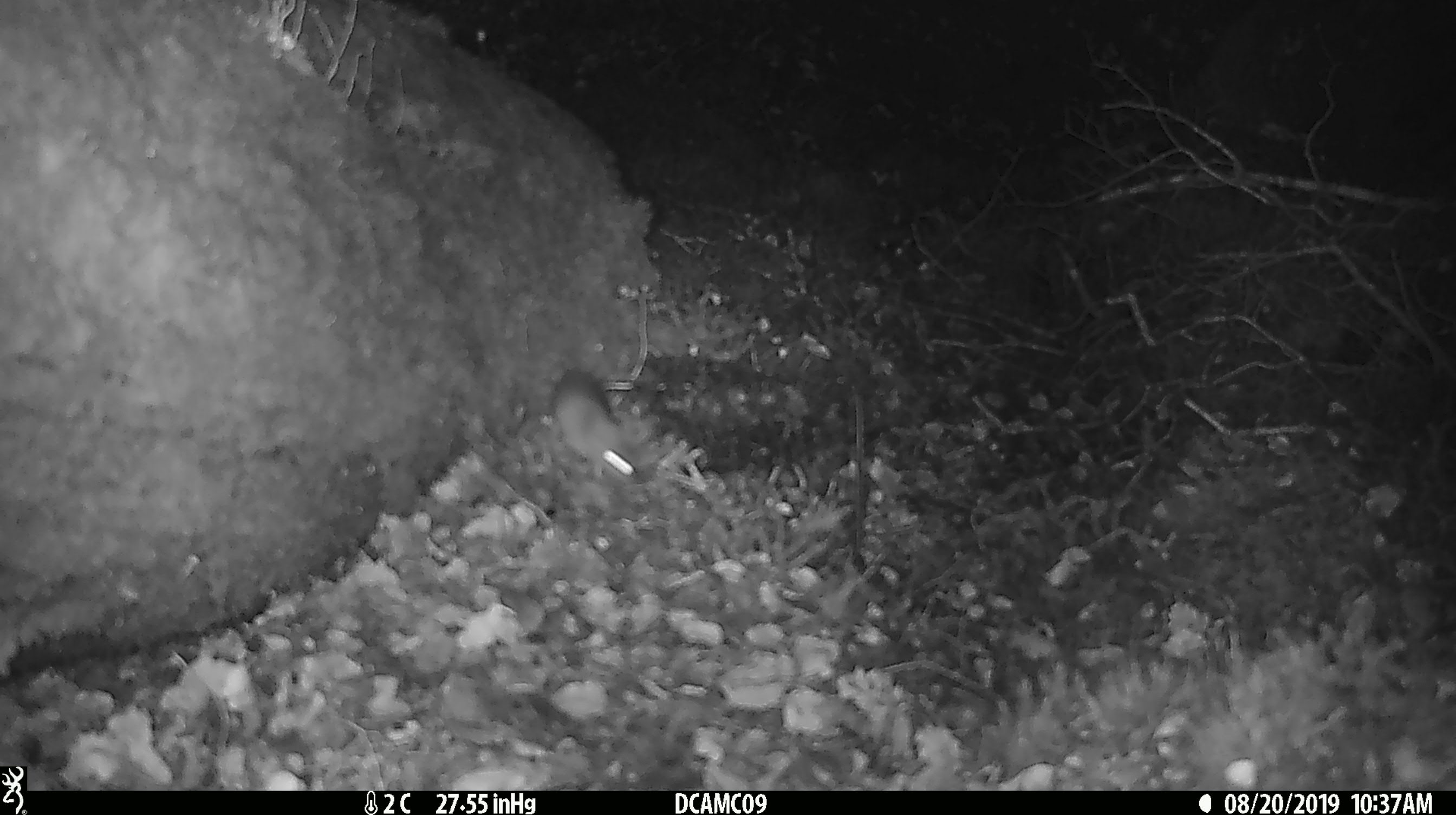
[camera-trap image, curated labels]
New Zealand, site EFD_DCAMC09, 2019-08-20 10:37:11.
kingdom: Animalia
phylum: Chordata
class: Mammalia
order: Rodentia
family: Muridae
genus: Mus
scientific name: Mus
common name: mouse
Mouse (Mus).